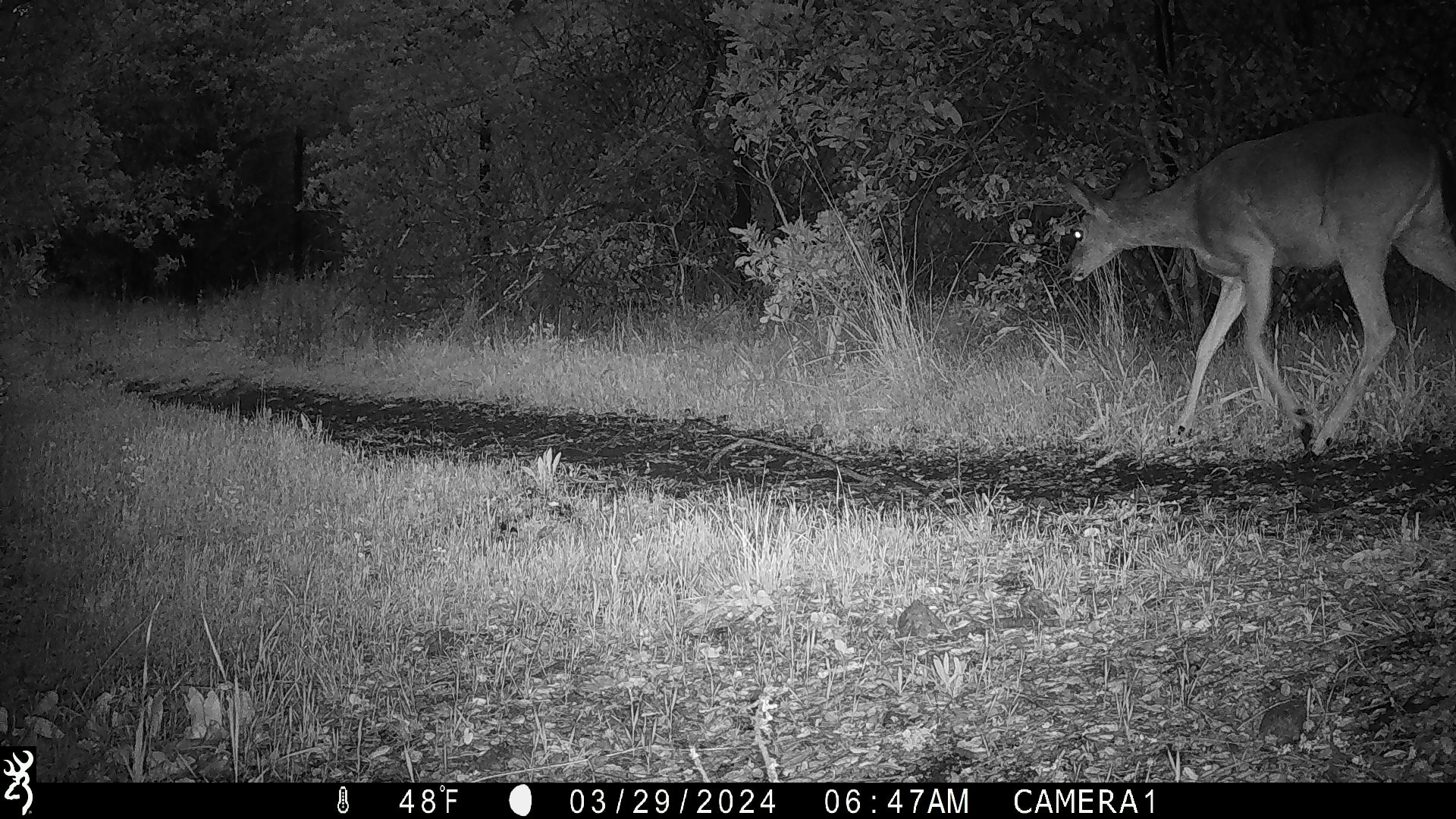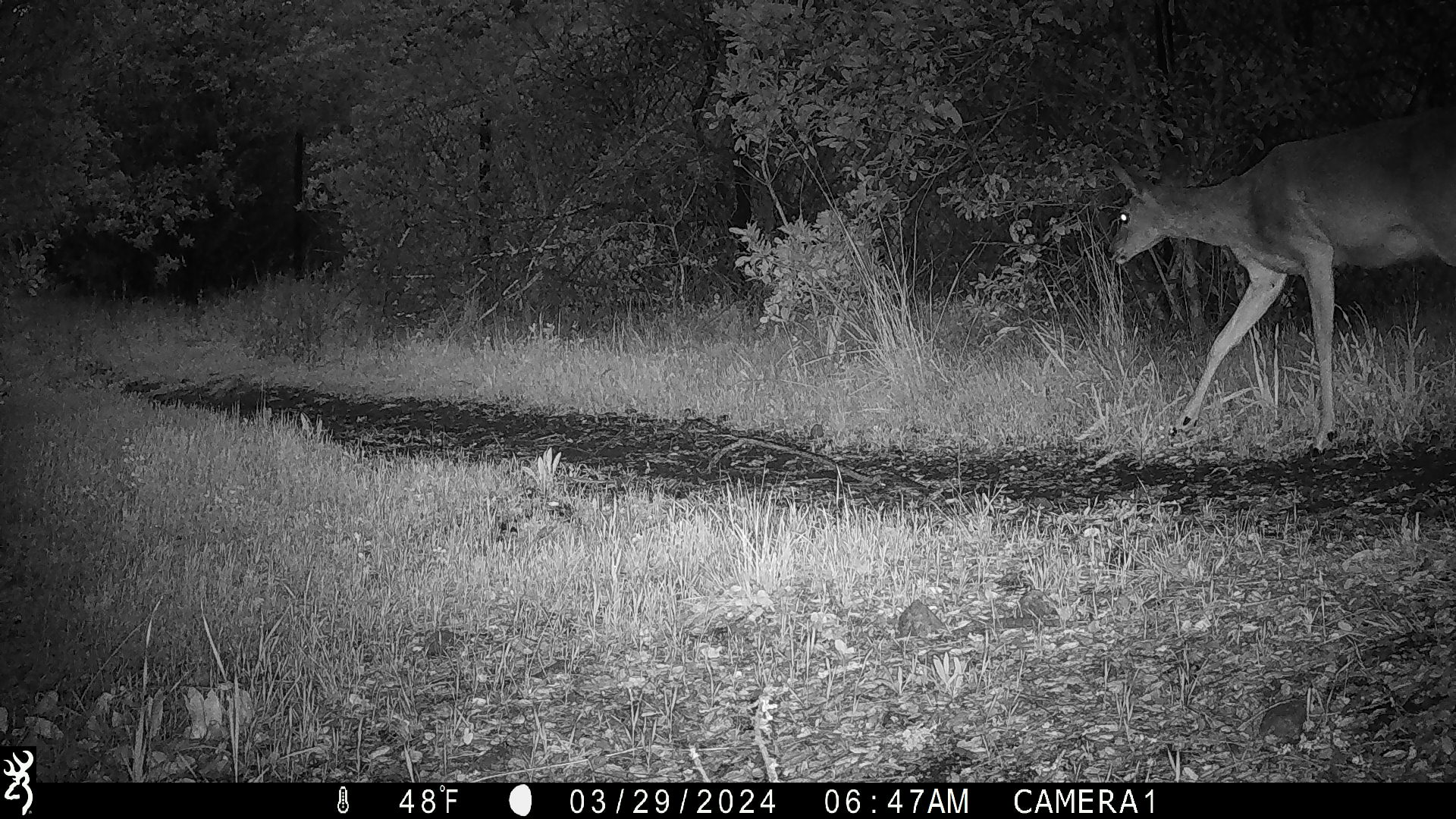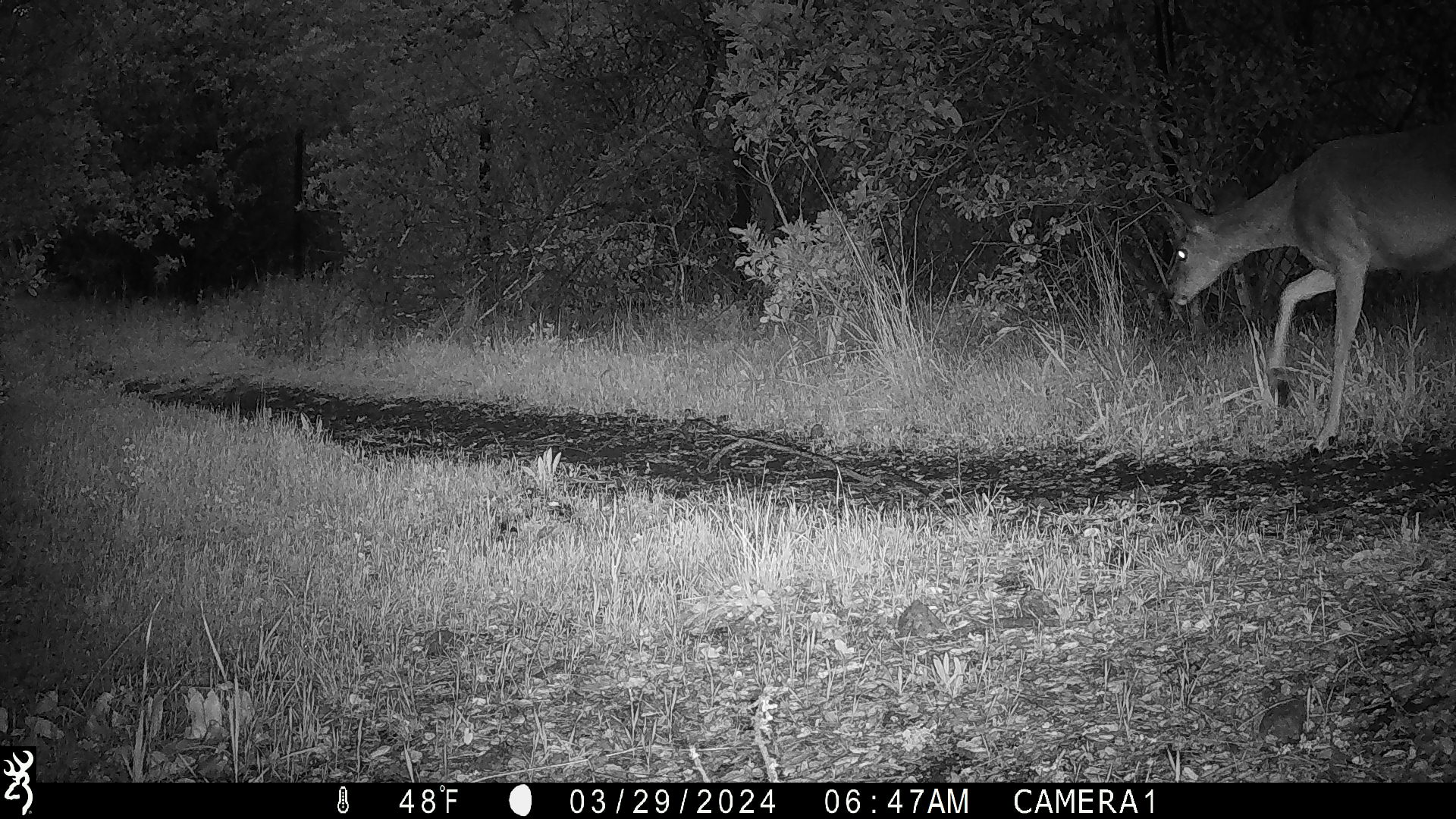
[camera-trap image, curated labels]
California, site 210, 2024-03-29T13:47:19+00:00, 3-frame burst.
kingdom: Animalia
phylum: Chordata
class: Mammalia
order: Artiodactyla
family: Cervidae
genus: Odocoileus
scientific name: Odocoileus hemionus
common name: mule deer